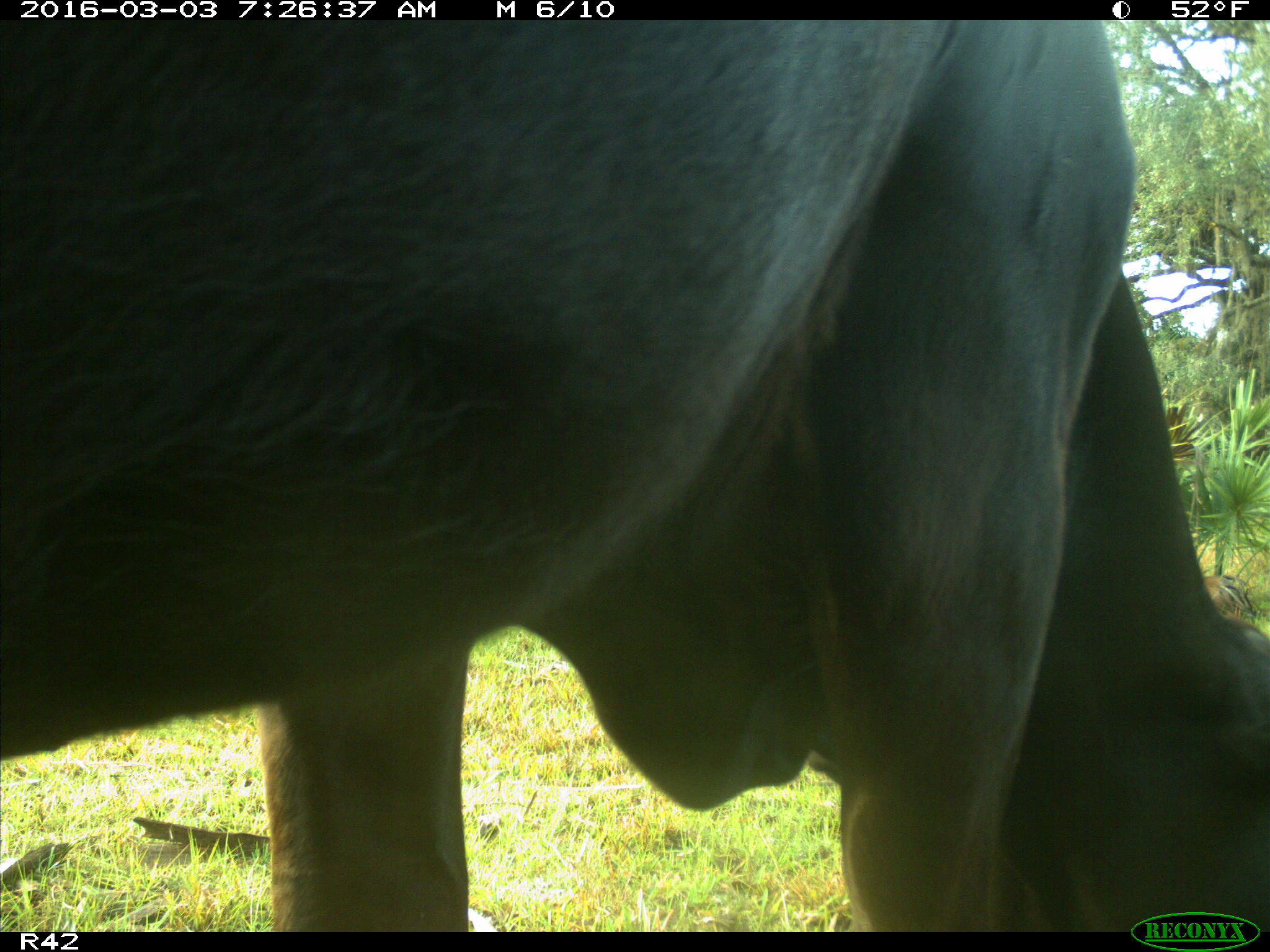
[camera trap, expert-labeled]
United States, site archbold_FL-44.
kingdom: Animalia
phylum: Chordata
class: Mammalia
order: Artiodactyla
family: Bovidae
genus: Bos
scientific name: Bos taurus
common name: domestic cow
Bos taurus (domestic cow).